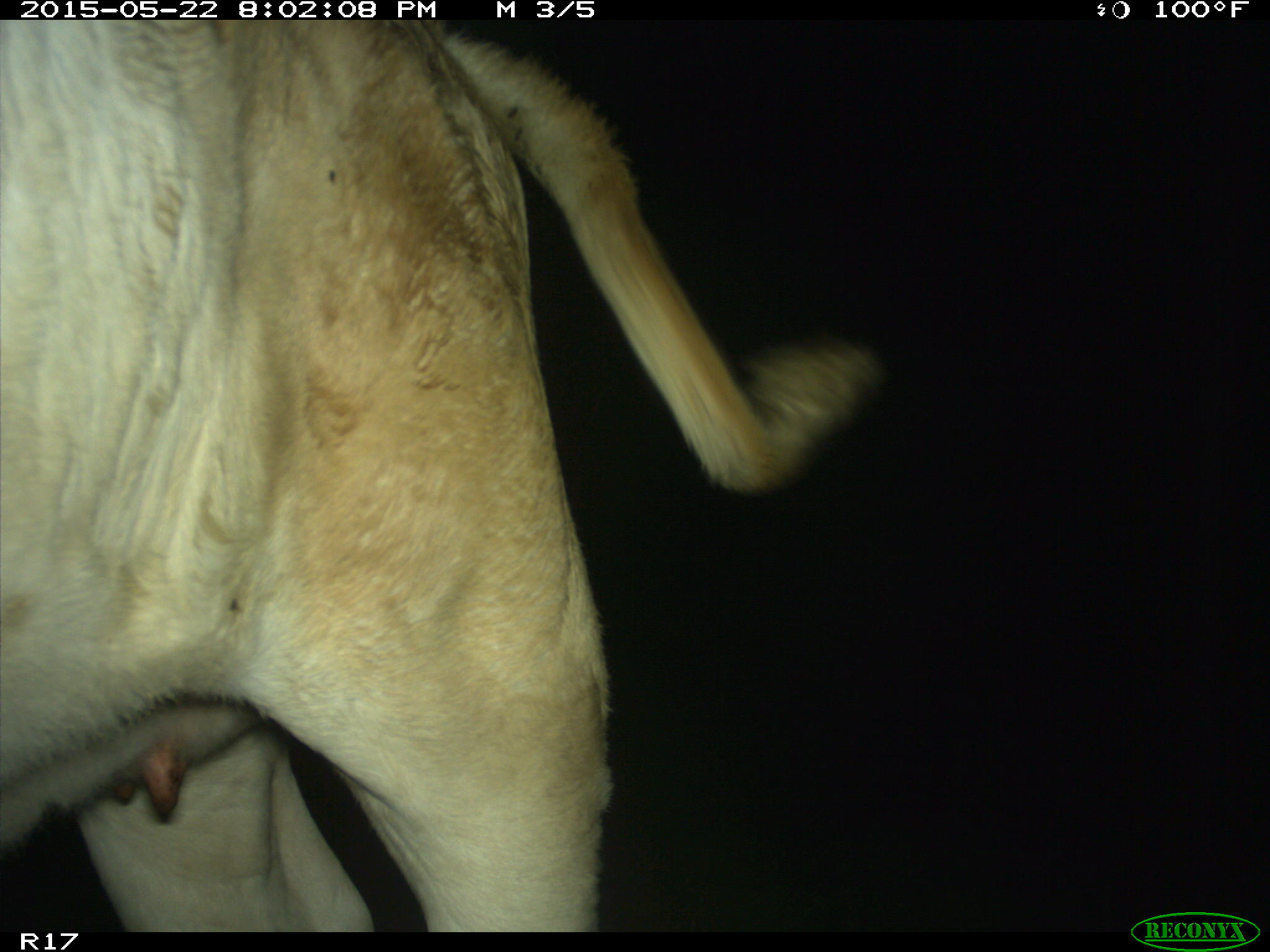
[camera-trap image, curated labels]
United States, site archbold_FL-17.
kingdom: Animalia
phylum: Chordata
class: Mammalia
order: Artiodactyla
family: Bovidae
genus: Bos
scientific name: Bos taurus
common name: domestic cow